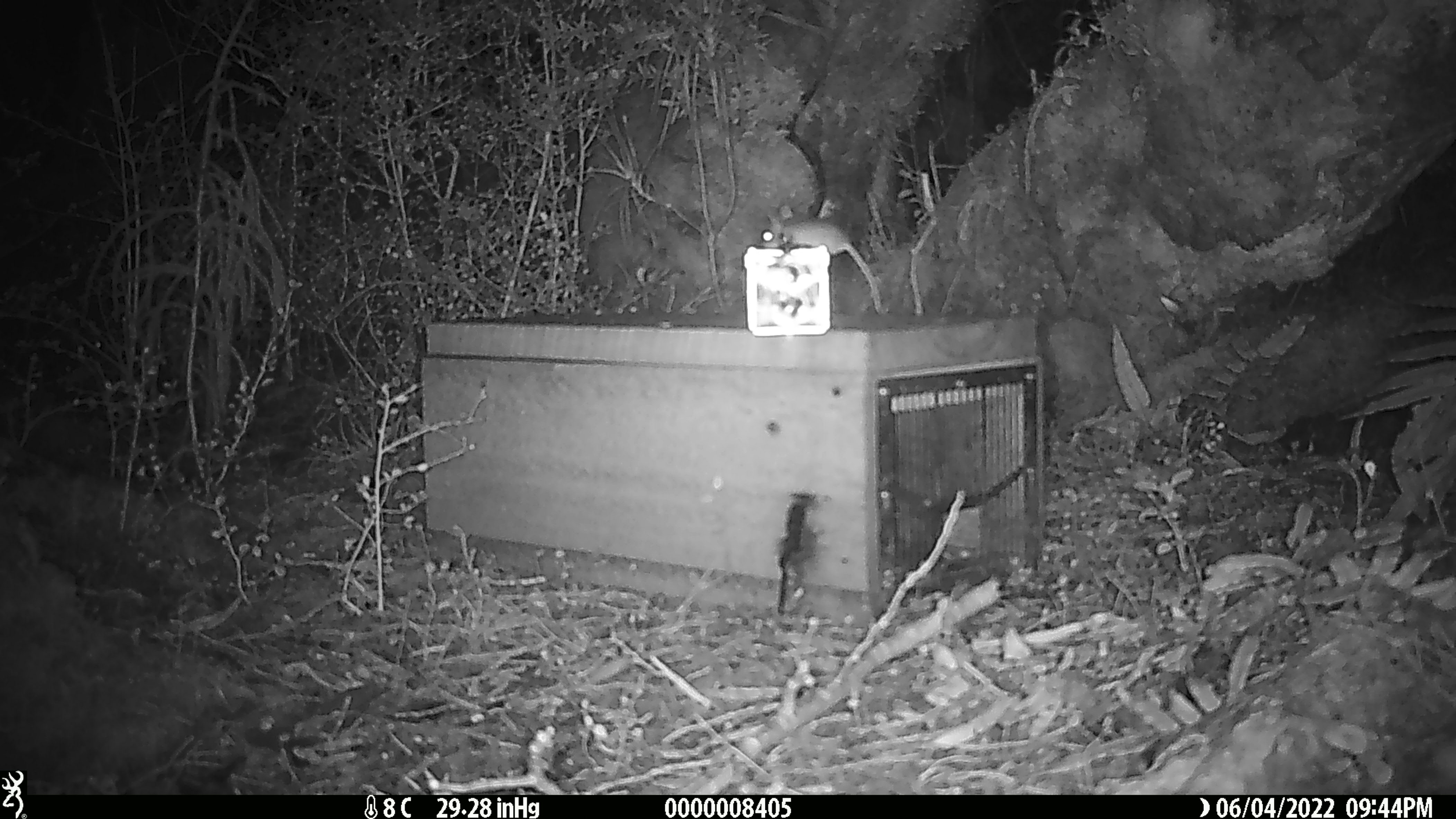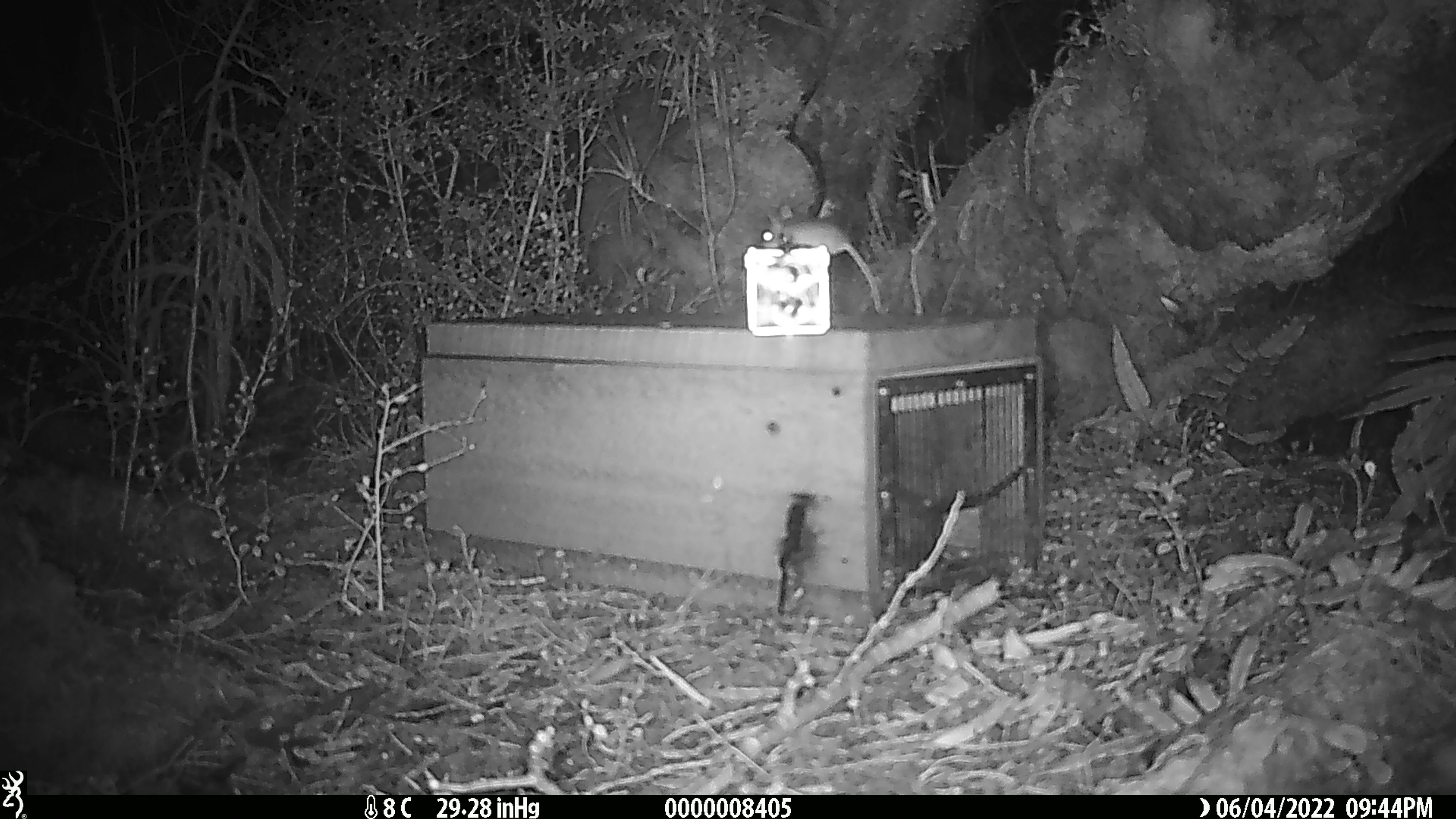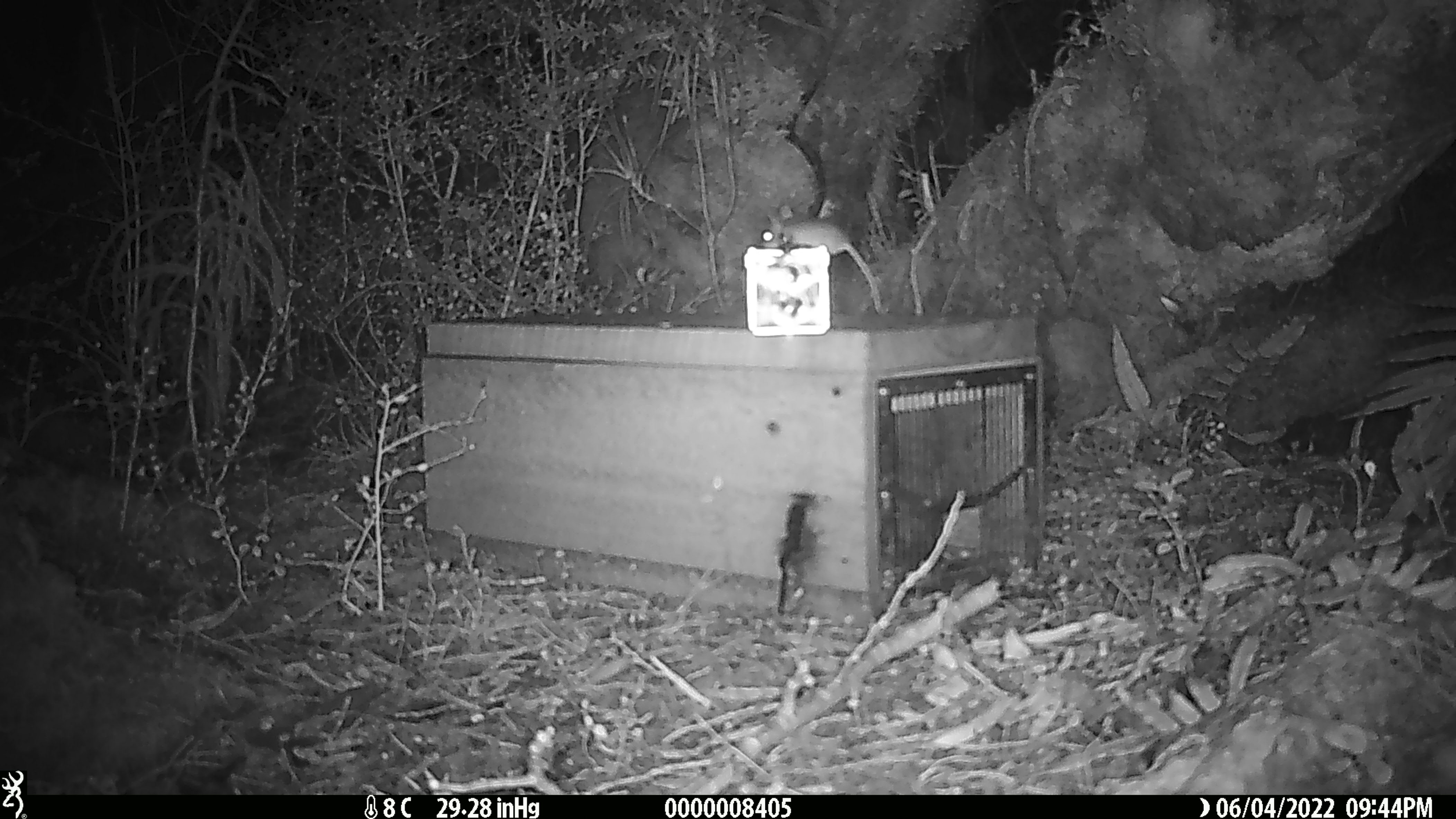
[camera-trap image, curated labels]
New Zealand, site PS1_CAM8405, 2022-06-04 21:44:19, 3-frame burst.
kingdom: Animalia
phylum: Chordata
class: Mammalia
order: Rodentia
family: Muridae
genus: Mus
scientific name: Mus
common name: mouse